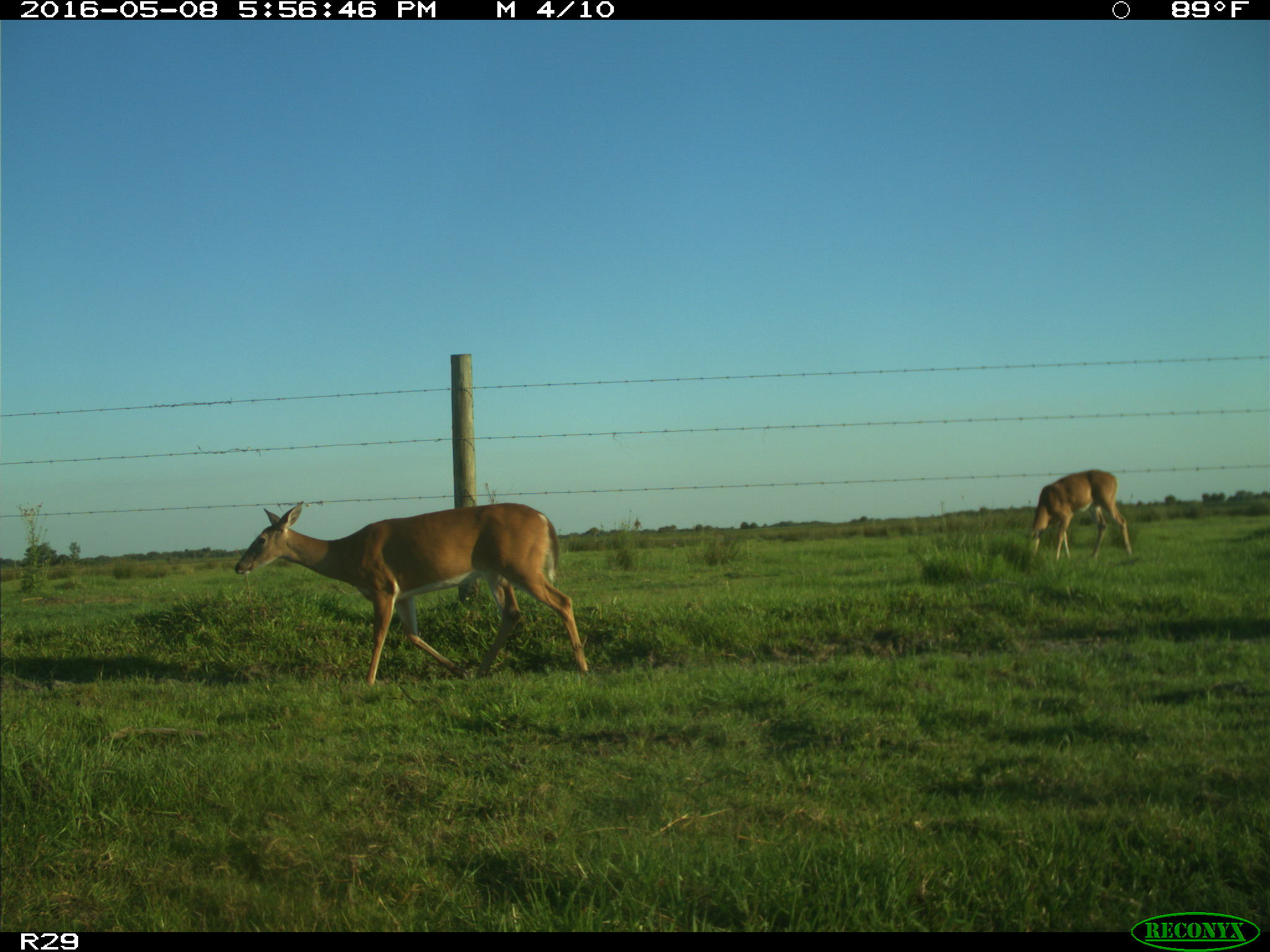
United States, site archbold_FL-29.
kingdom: Animalia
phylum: Chordata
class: Mammalia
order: Artiodactyla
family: Cervidae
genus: Odocoileus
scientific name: Odocoileus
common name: deer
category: unidentified deer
Unidentified deer (deer) (Odocoileus).